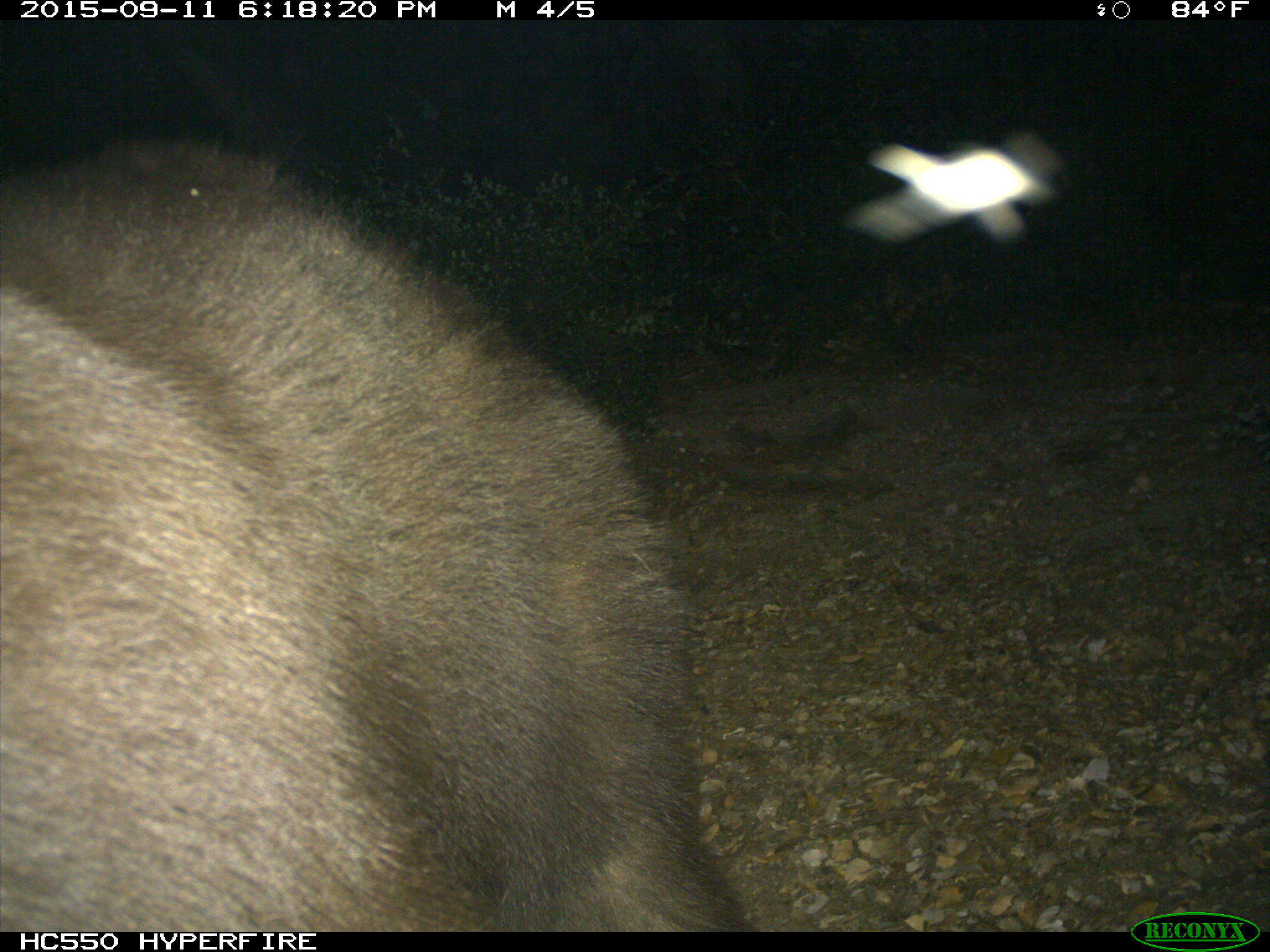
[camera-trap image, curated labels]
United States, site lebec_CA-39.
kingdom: Animalia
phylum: Chordata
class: Mammalia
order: Carnivora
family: Ursidae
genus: Ursus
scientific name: Ursus americanus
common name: american black bear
Ursus americanus (american black bear).